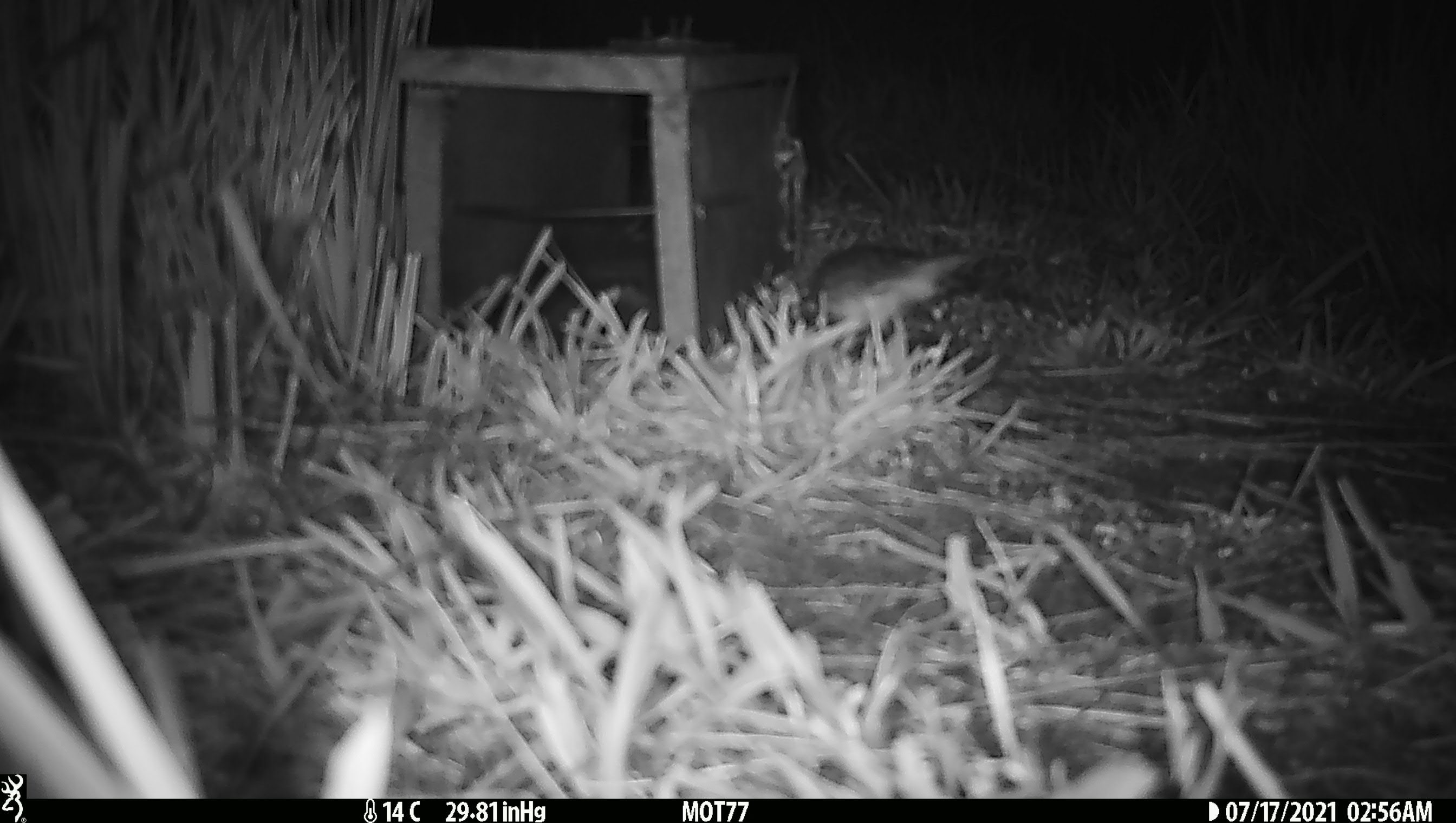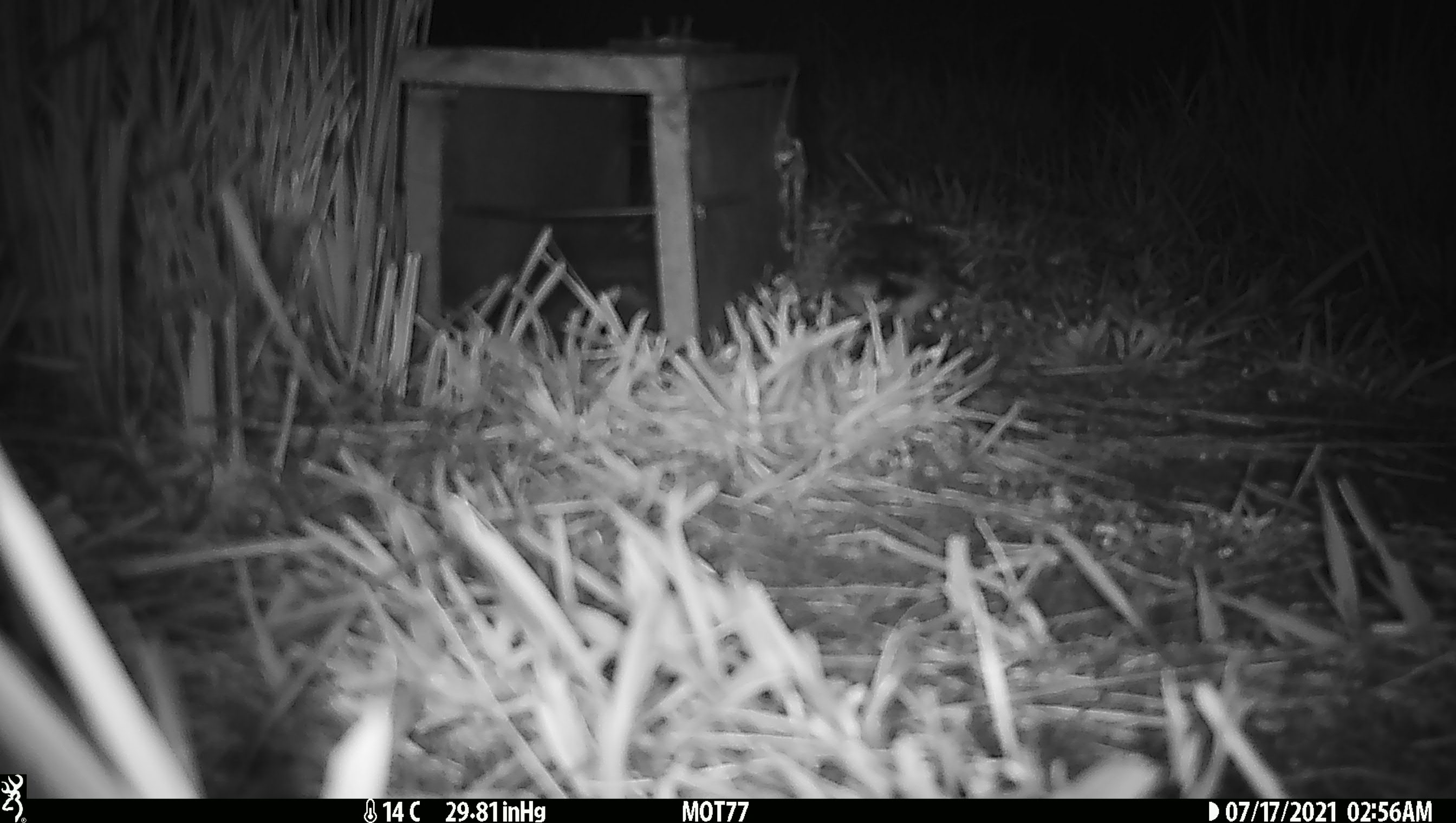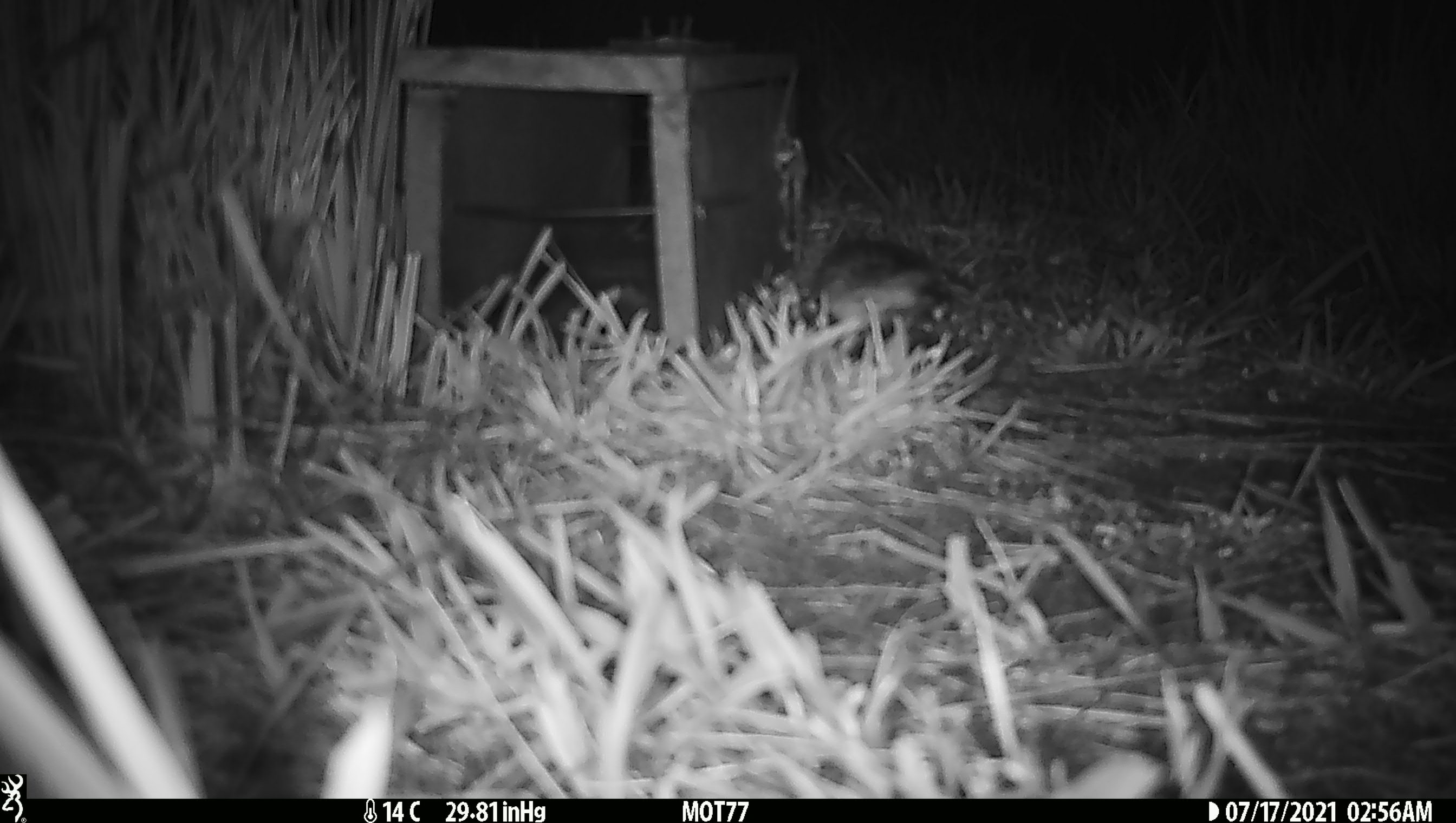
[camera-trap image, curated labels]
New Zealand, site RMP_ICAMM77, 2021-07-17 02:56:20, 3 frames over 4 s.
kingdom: Animalia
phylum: Chordata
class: Aves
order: Charadriiformes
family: Charadriidae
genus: Thinornis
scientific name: Thinornis novaeseelandiae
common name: shore plover